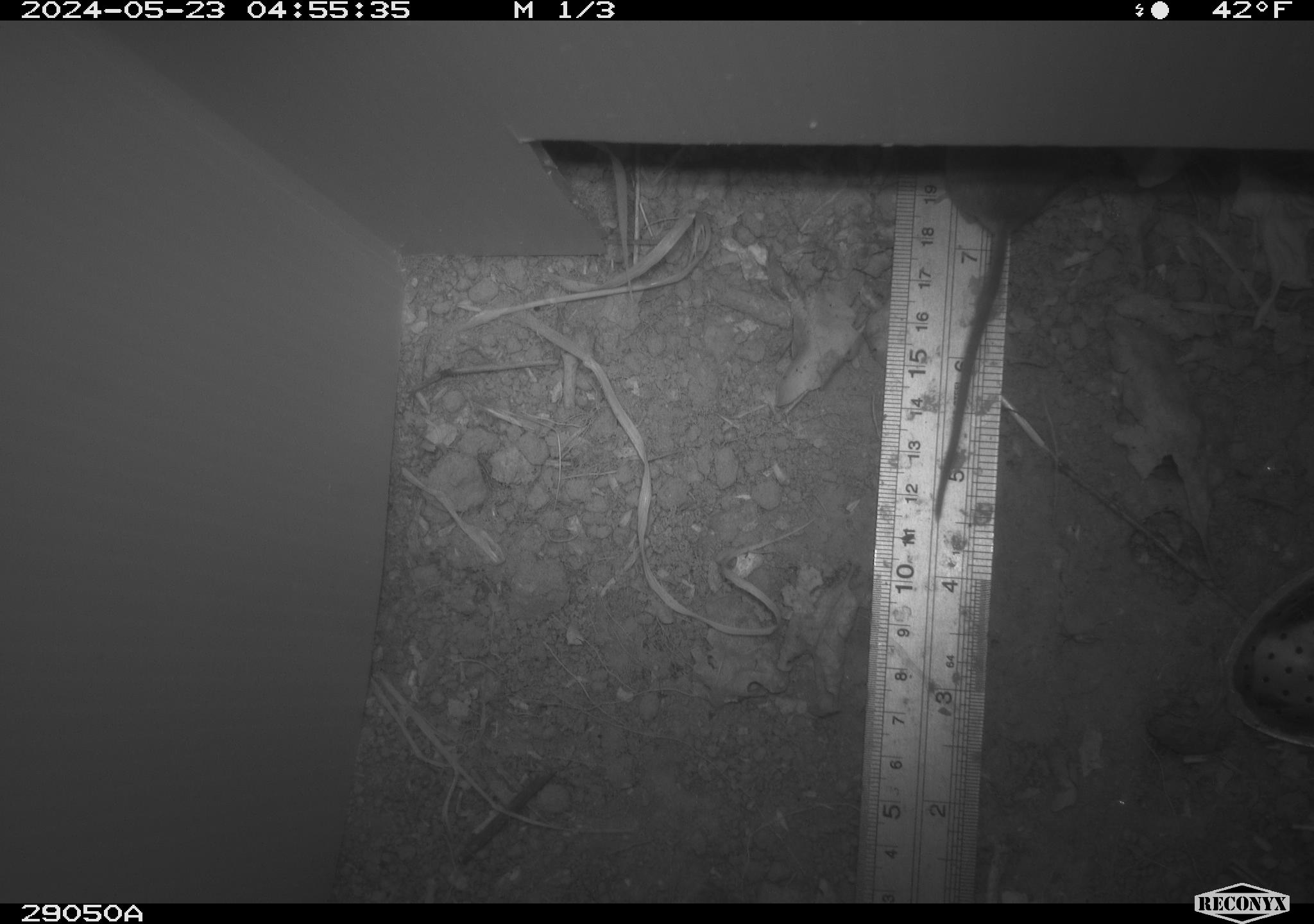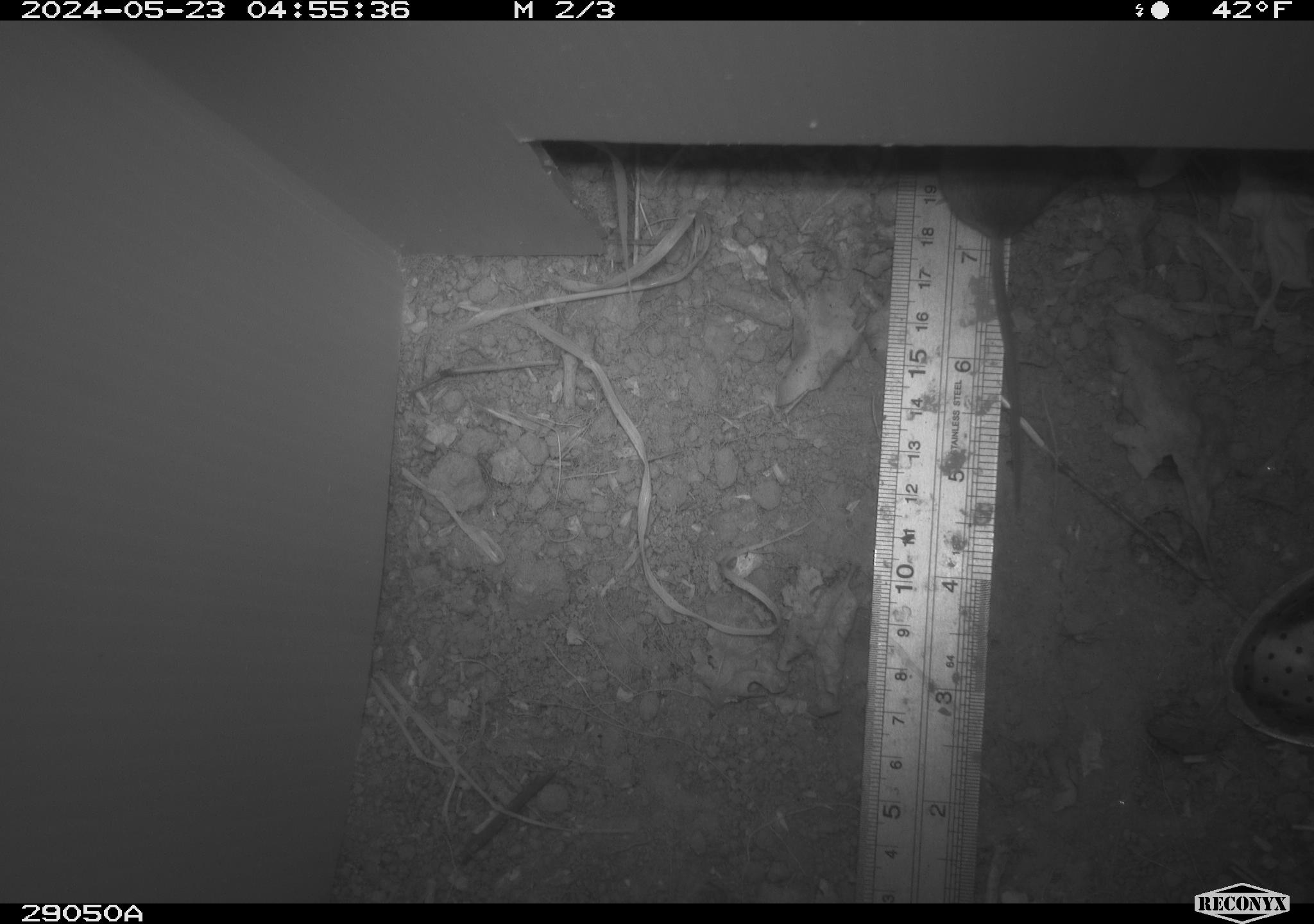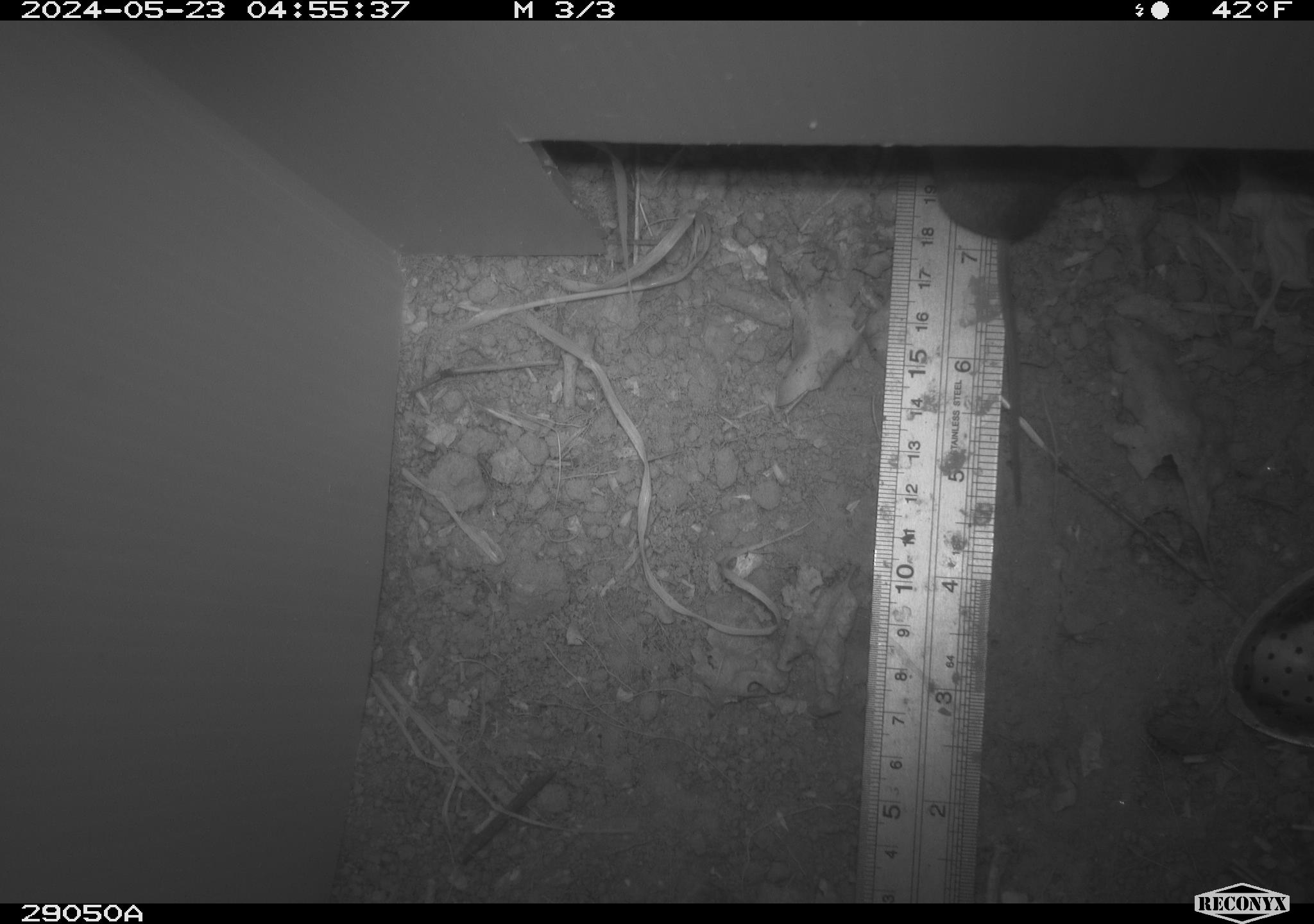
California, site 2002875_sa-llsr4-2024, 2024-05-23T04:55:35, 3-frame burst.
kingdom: Animalia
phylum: Chordata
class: Mammalia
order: Rodentia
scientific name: Rodentia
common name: mouse species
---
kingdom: Animalia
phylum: Chordata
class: Mammalia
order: Rodentia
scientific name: Rodentia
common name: rodent